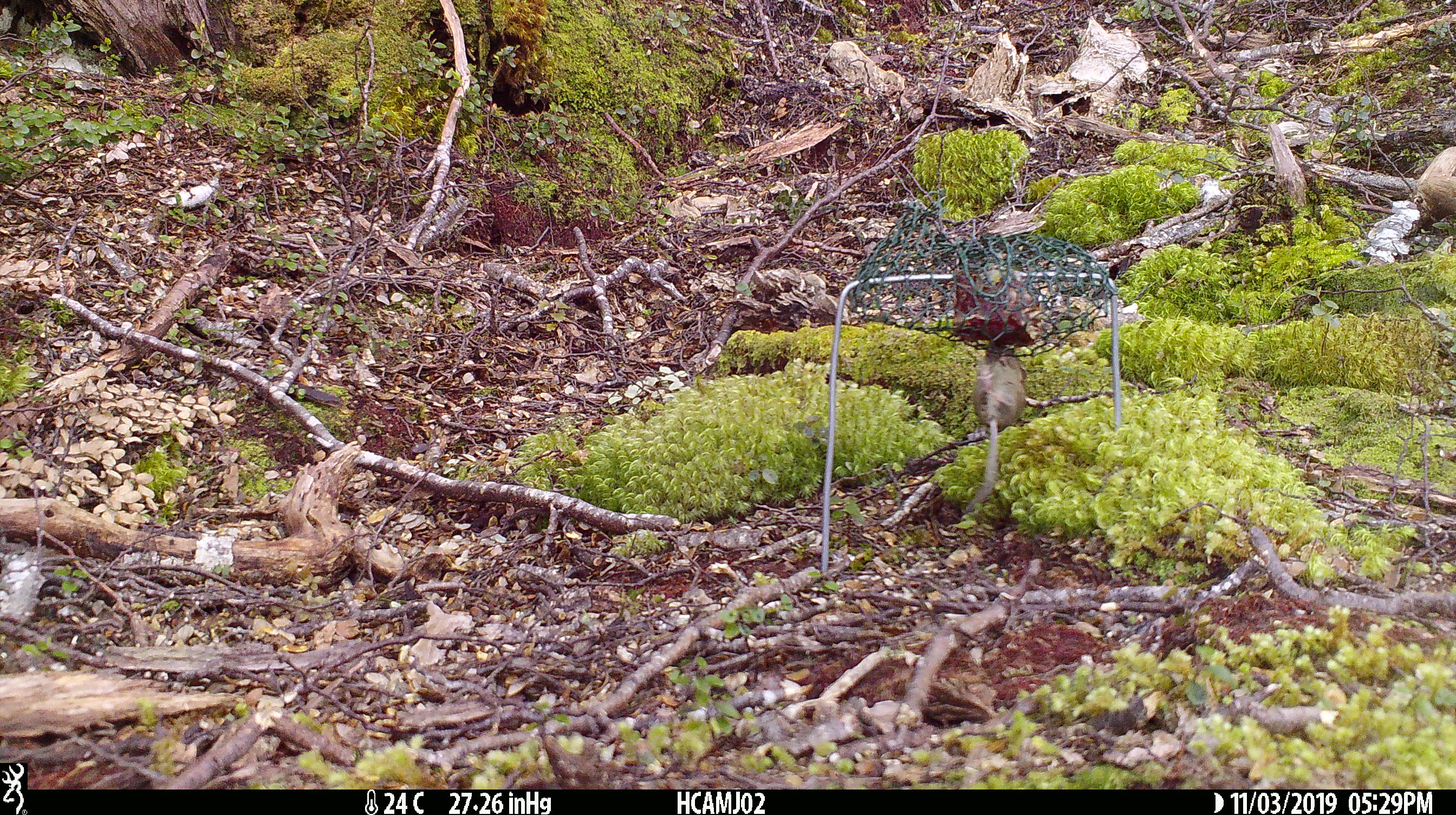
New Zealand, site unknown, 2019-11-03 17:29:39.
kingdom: Animalia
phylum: Chordata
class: Mammalia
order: Rodentia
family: Muridae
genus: Mus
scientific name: Mus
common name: mouse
Mouse (Mus).